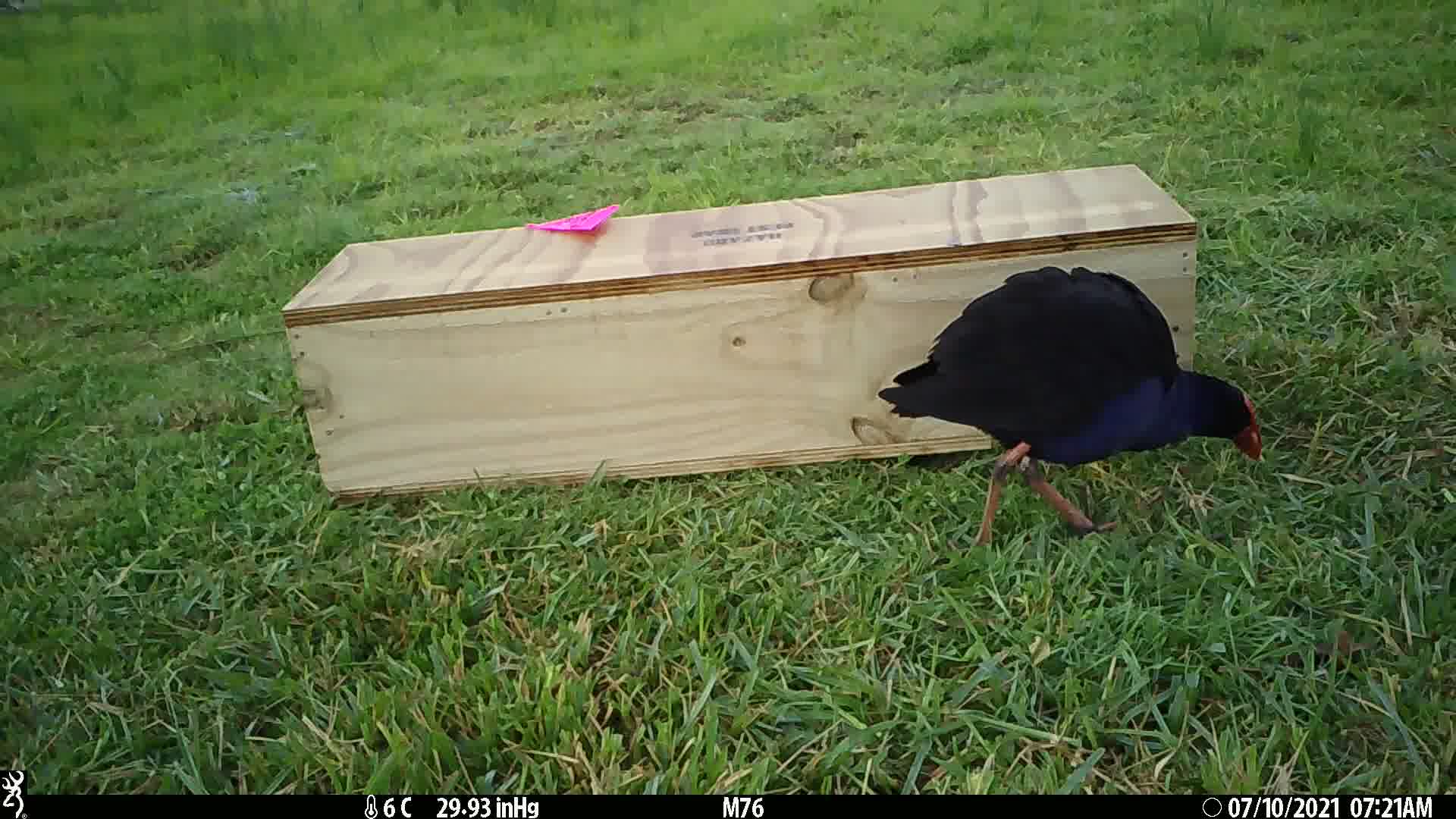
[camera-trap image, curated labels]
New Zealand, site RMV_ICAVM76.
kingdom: Animalia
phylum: Chordata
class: Aves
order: Gruiformes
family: Rallidae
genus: Porphyrio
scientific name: Porphyrio melanotus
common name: australasian swamphen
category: pukeko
Pukeko (australasian swamphen) (Porphyrio melanotus).